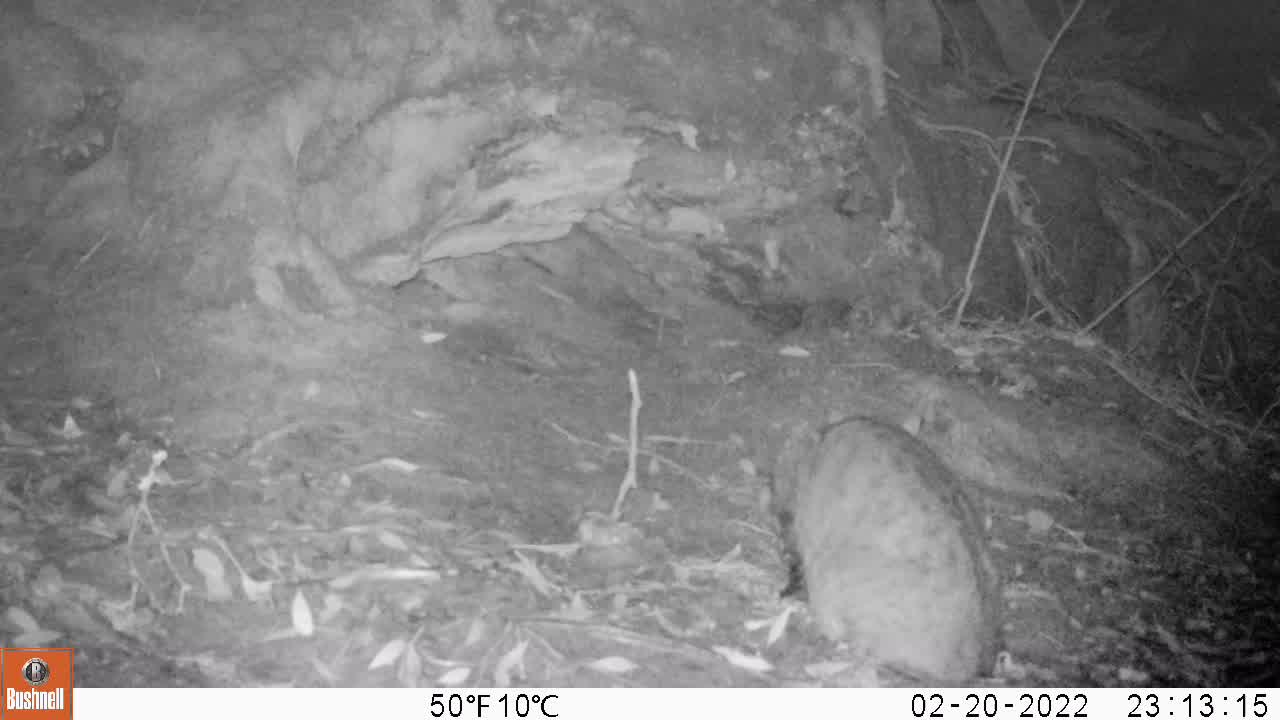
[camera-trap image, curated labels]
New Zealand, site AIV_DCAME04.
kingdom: Animalia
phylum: Chordata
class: Mammalia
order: Carnivora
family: Felidae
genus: Felis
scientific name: Felis catus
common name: domestic cat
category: cat